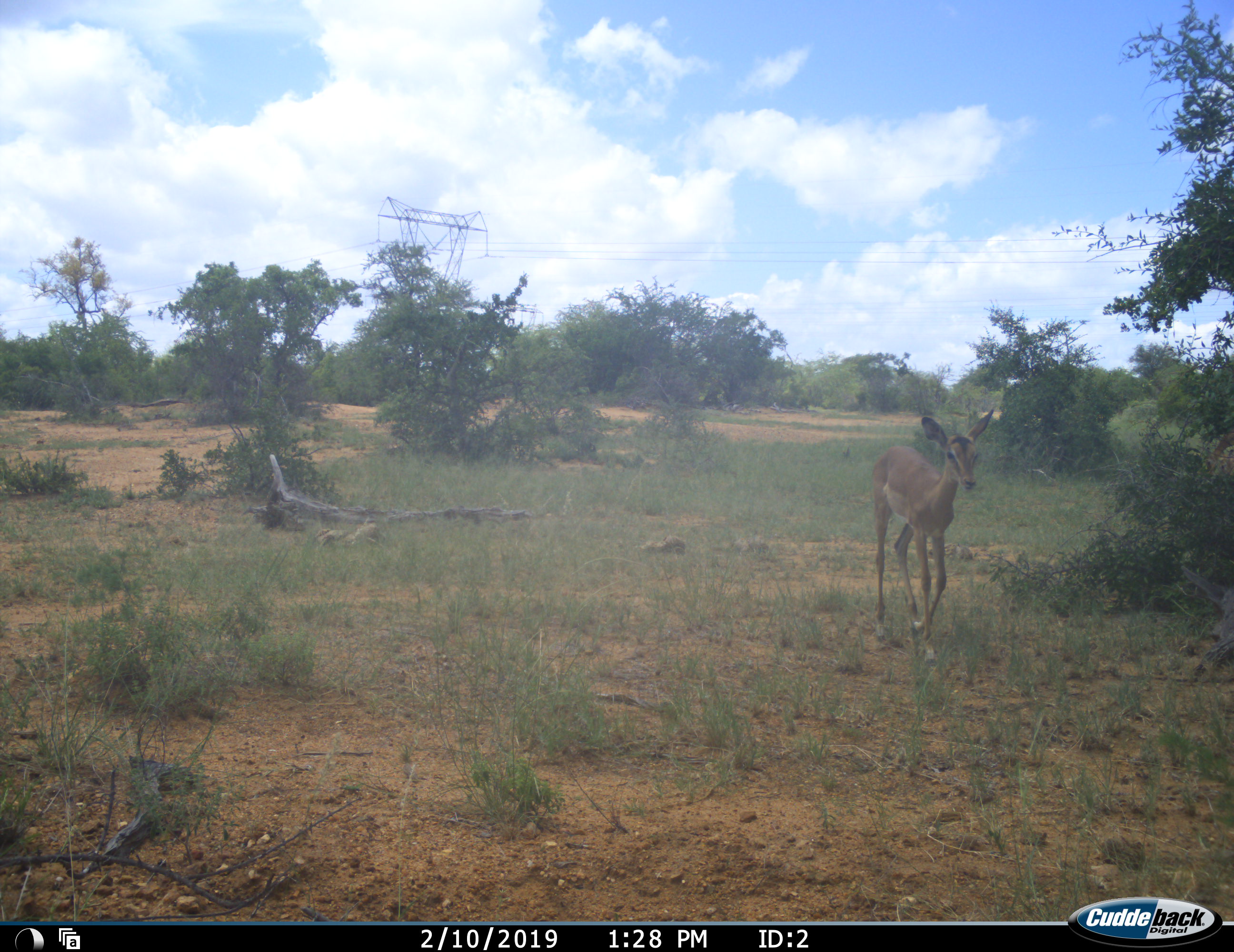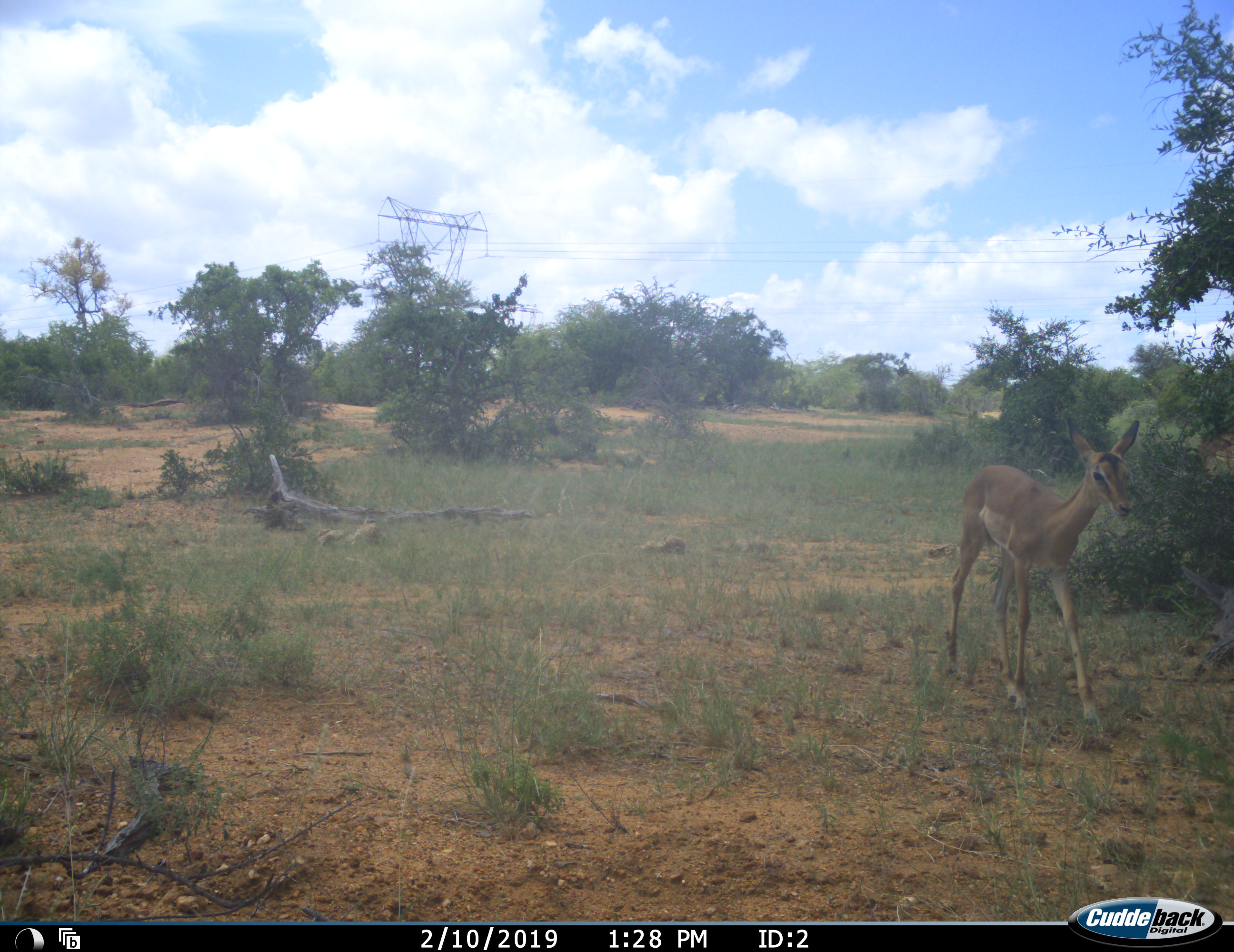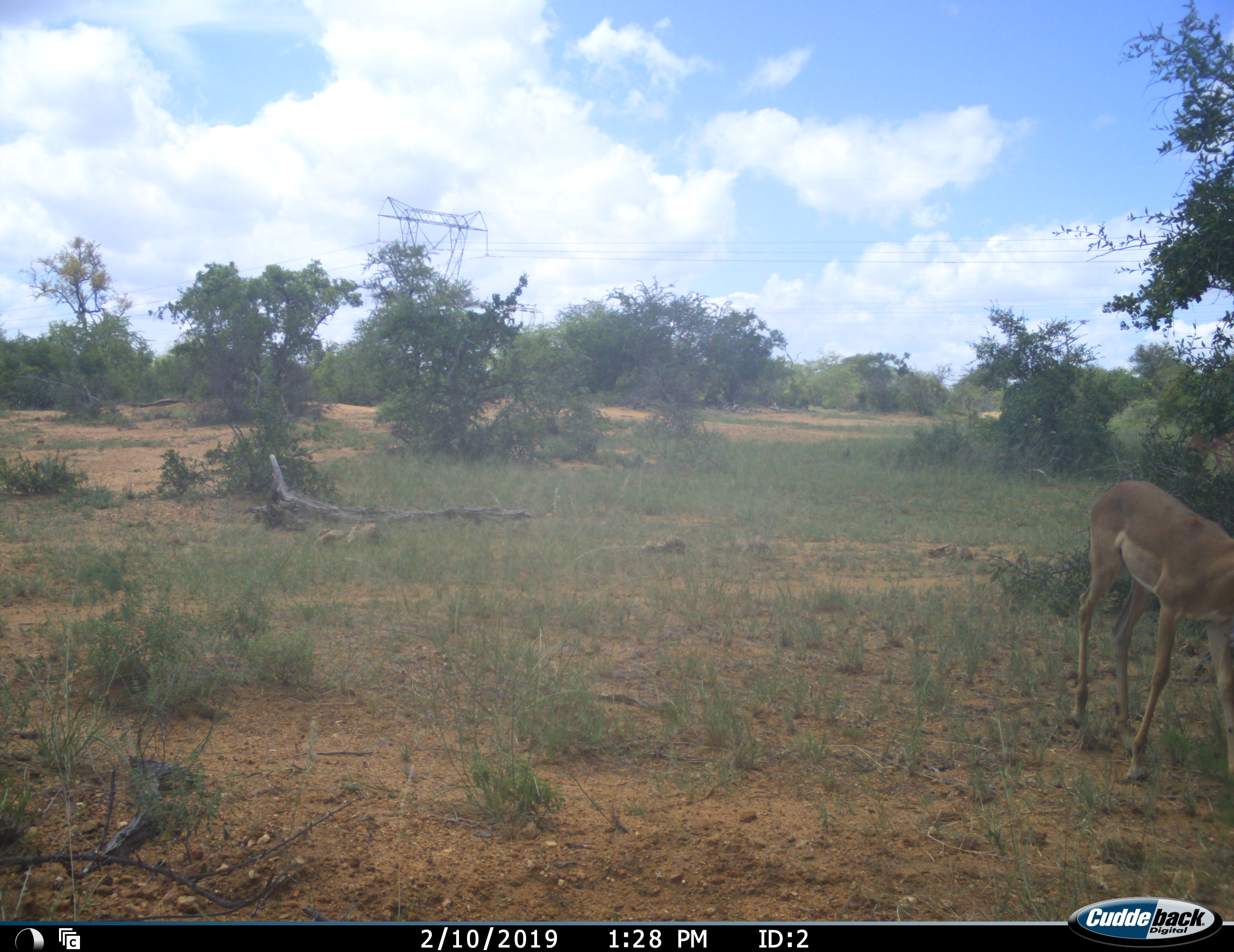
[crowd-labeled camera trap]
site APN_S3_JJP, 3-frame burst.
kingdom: Animalia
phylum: Chordata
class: Mammalia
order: Artiodactyla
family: Bovidae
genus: Aepyceros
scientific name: Aepyceros melampus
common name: impala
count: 1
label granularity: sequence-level